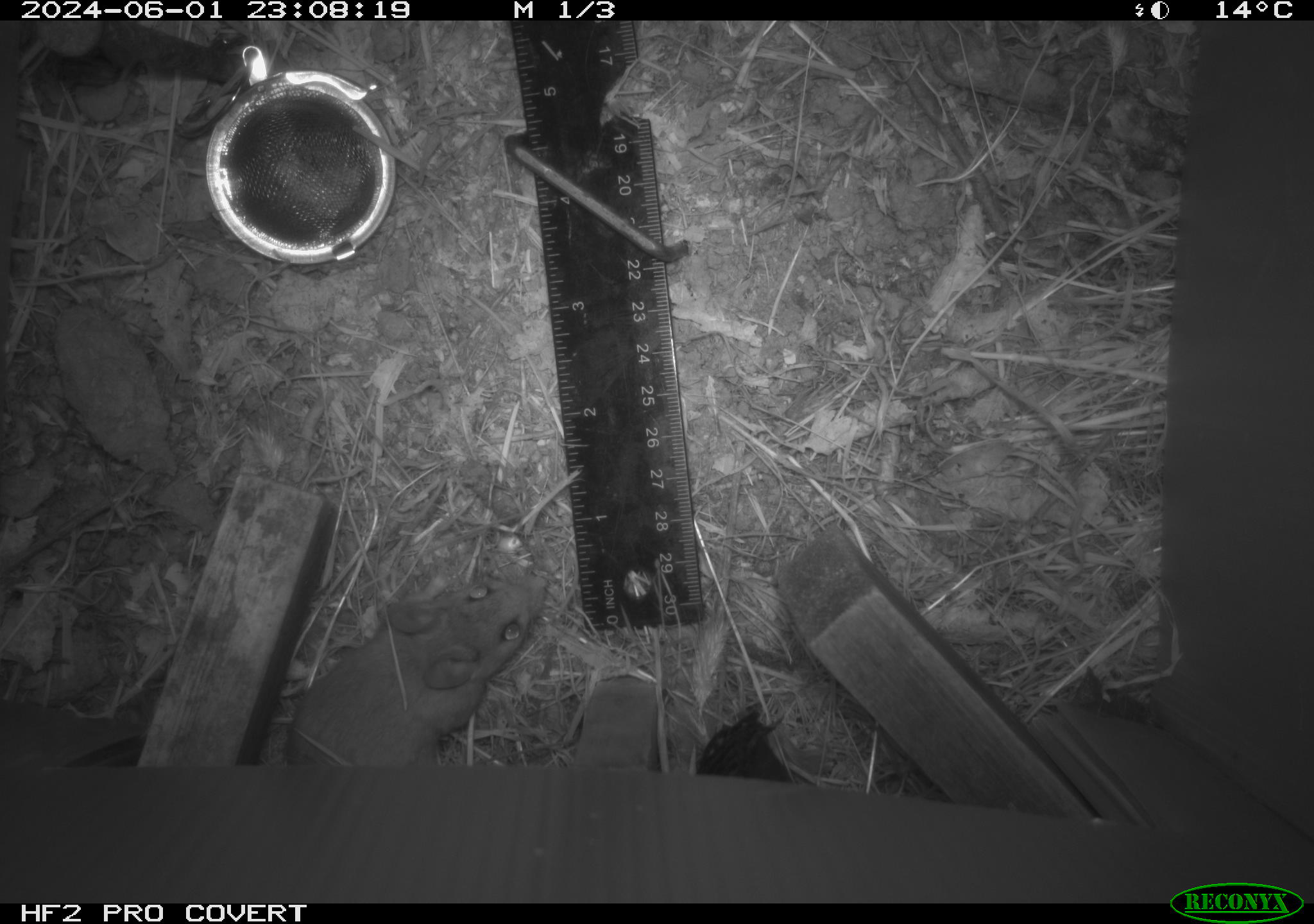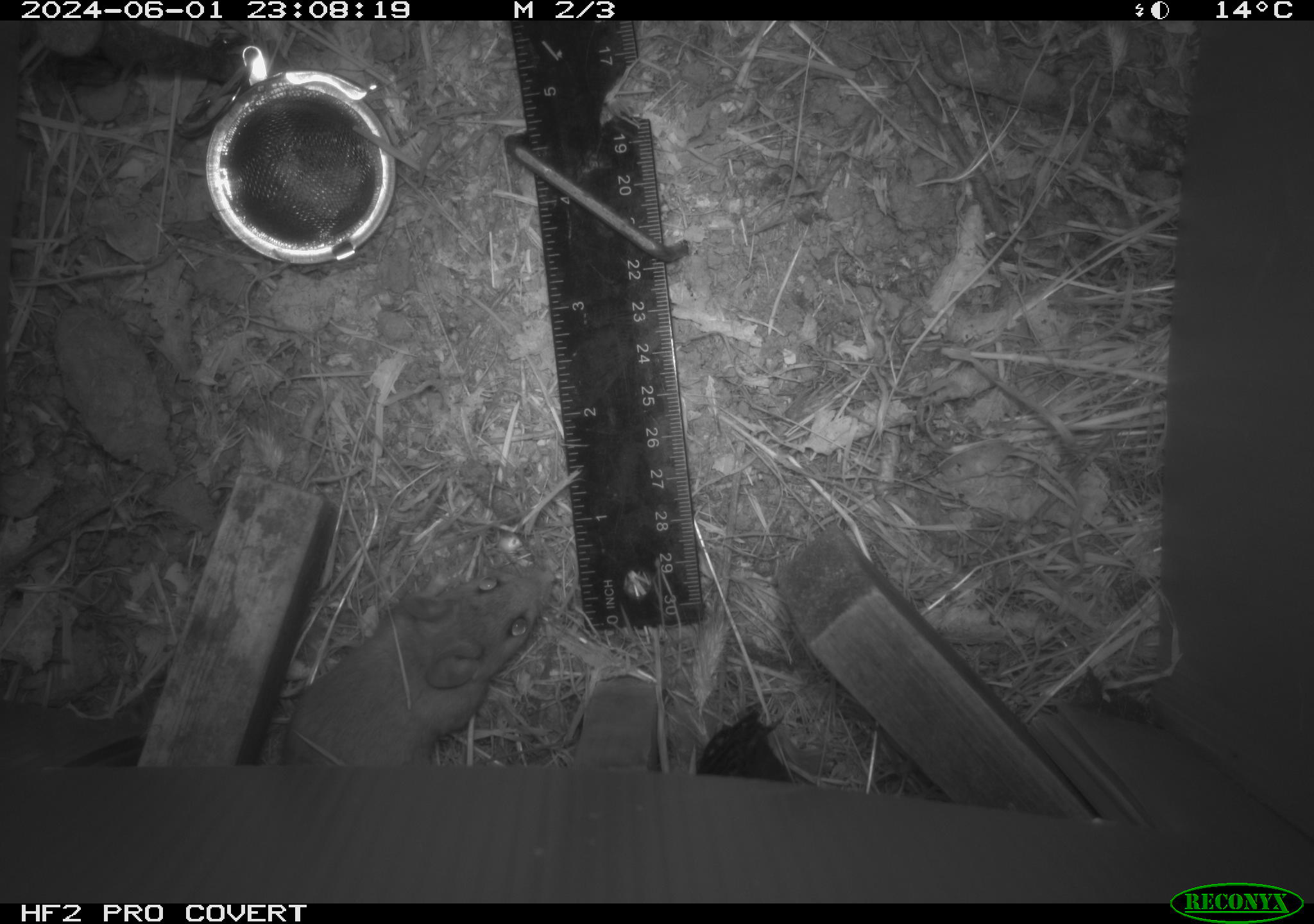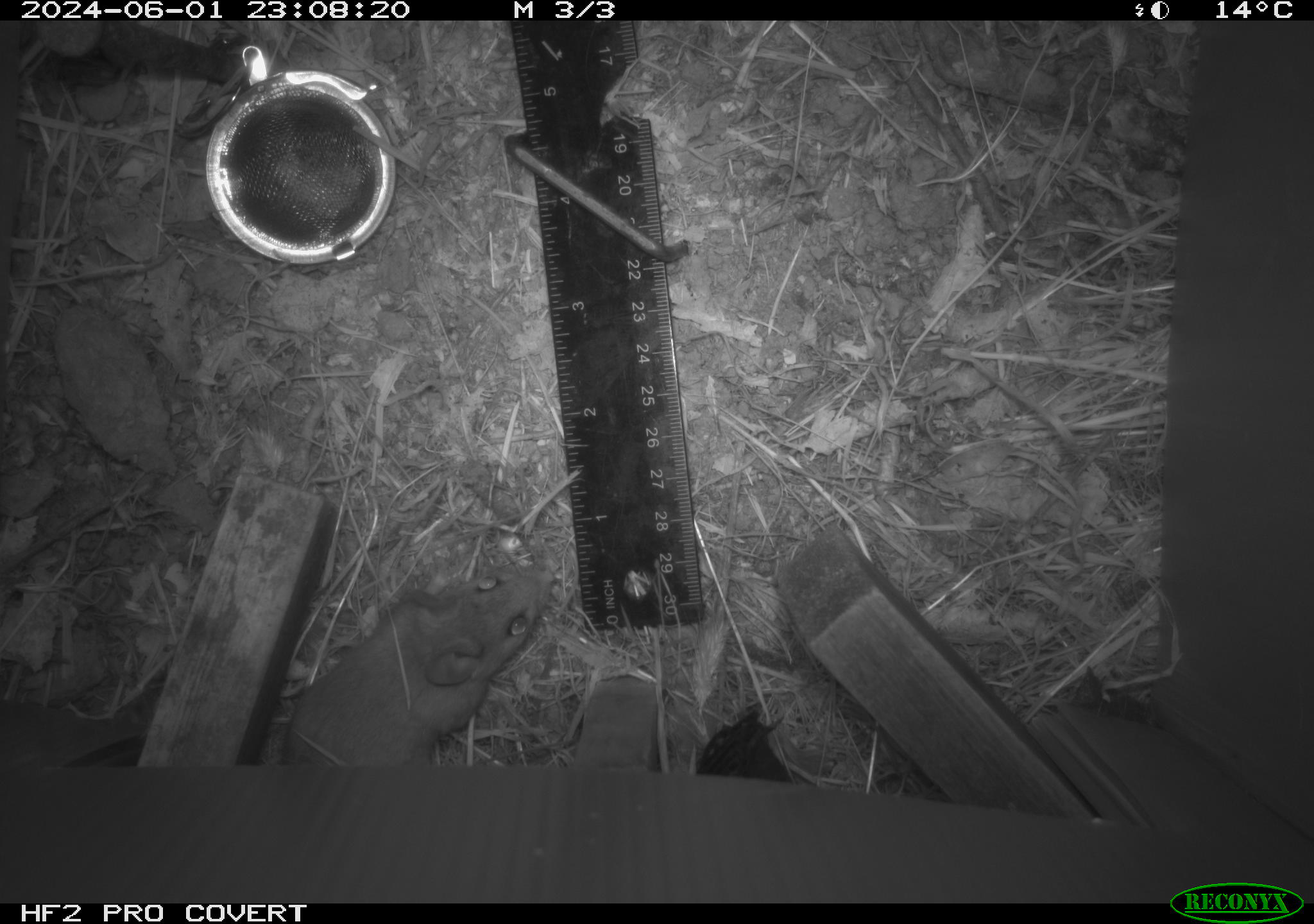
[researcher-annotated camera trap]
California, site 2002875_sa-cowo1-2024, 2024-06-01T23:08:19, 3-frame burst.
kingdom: Animalia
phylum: Chordata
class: Mammalia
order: Rodentia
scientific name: Rodentia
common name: rodent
Rodent (Rodentia).